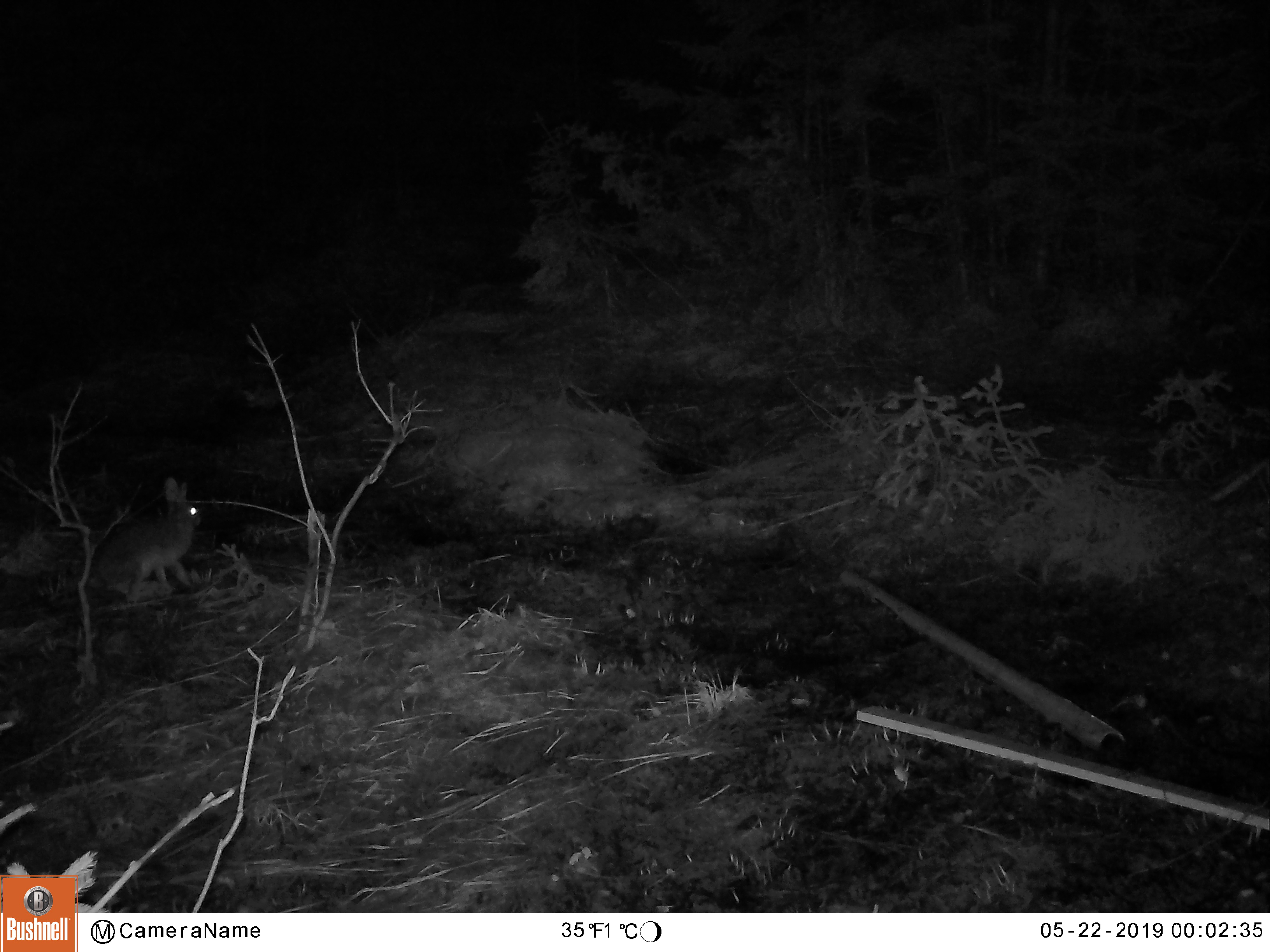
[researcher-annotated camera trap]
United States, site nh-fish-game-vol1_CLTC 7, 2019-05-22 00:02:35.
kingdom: Animalia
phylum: Chordata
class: Mammalia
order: Lagomorpha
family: Leporidae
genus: Lepus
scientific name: Lepus americanus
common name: snowshoe hare